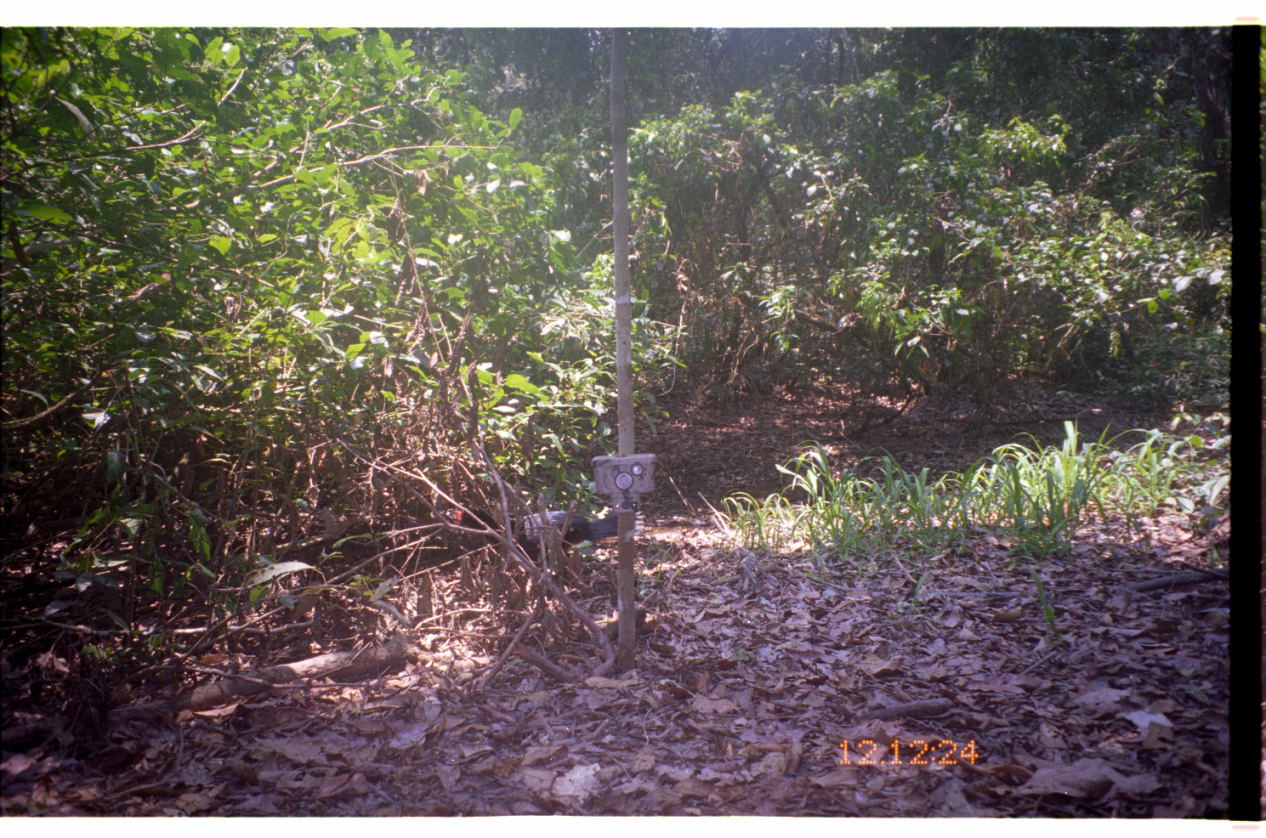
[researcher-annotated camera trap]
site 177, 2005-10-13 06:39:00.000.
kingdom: Animalia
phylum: Chordata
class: Aves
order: Galliformes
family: Cracidae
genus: Mitu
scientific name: Mitu tuberosum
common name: razor-billed curassow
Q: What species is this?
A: Mitu tuberosum (razor-billed curassow).